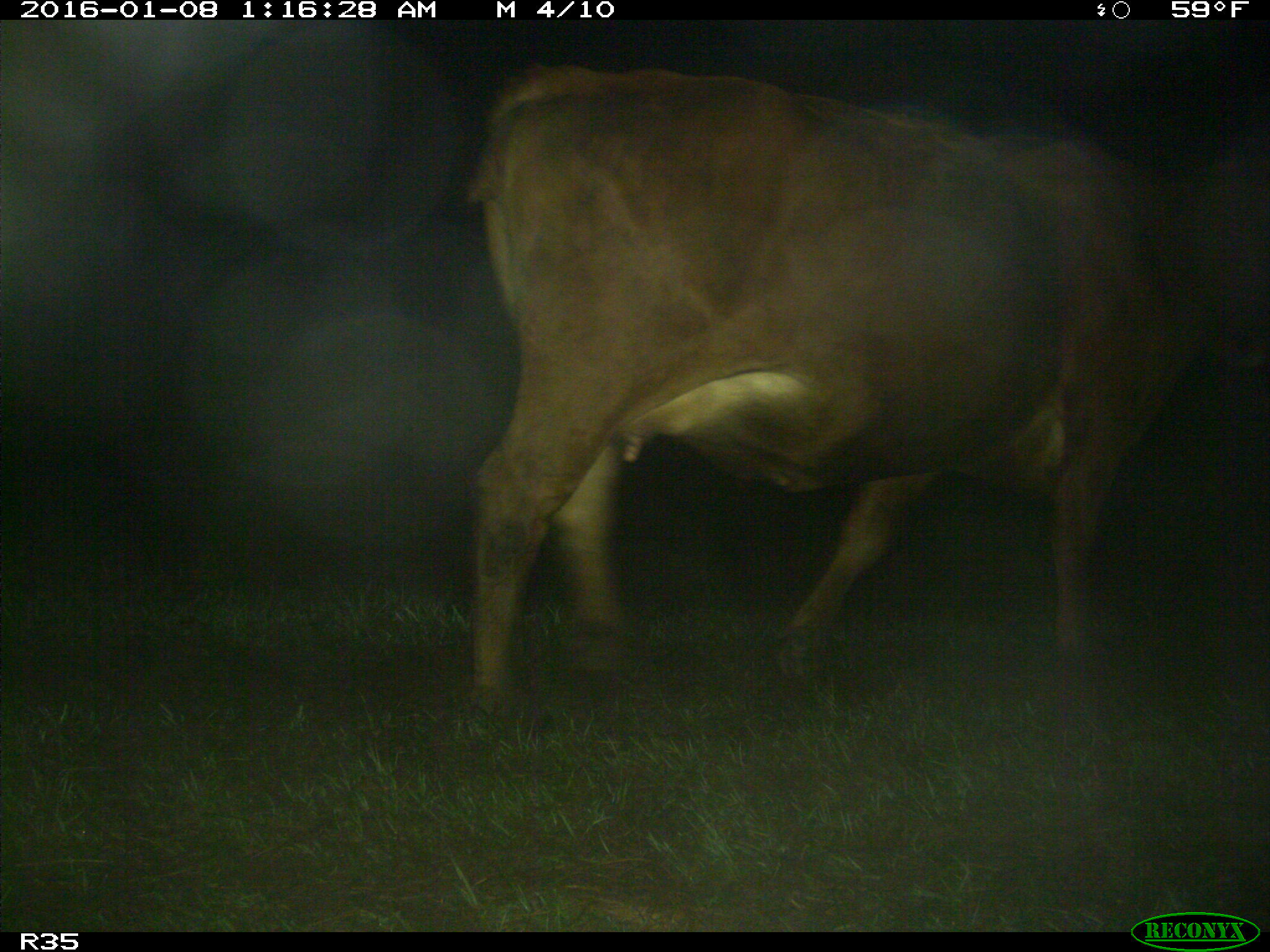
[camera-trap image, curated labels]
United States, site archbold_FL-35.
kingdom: Animalia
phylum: Chordata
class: Mammalia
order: Artiodactyla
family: Bovidae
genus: Bos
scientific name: Bos taurus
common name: domestic cow